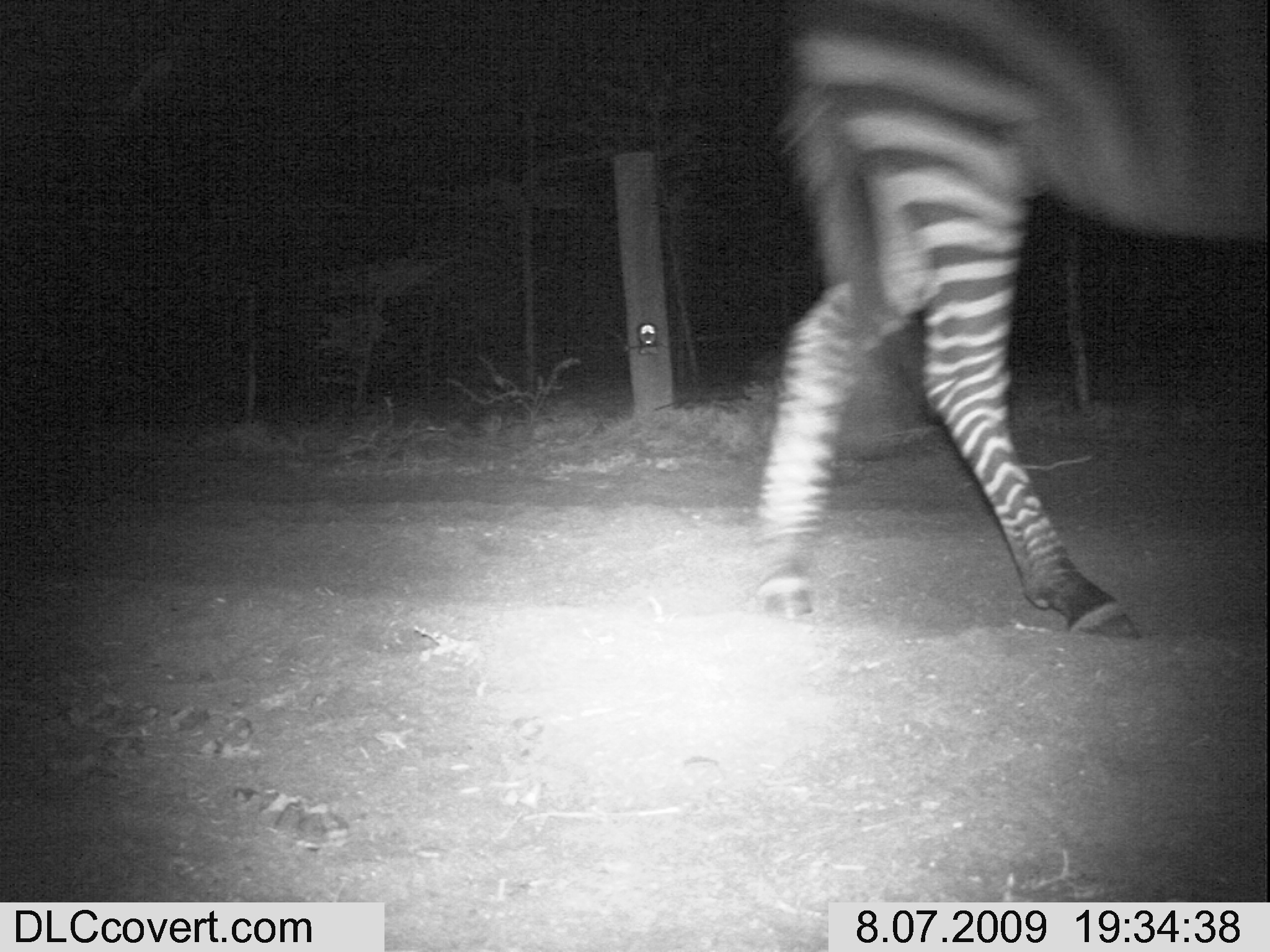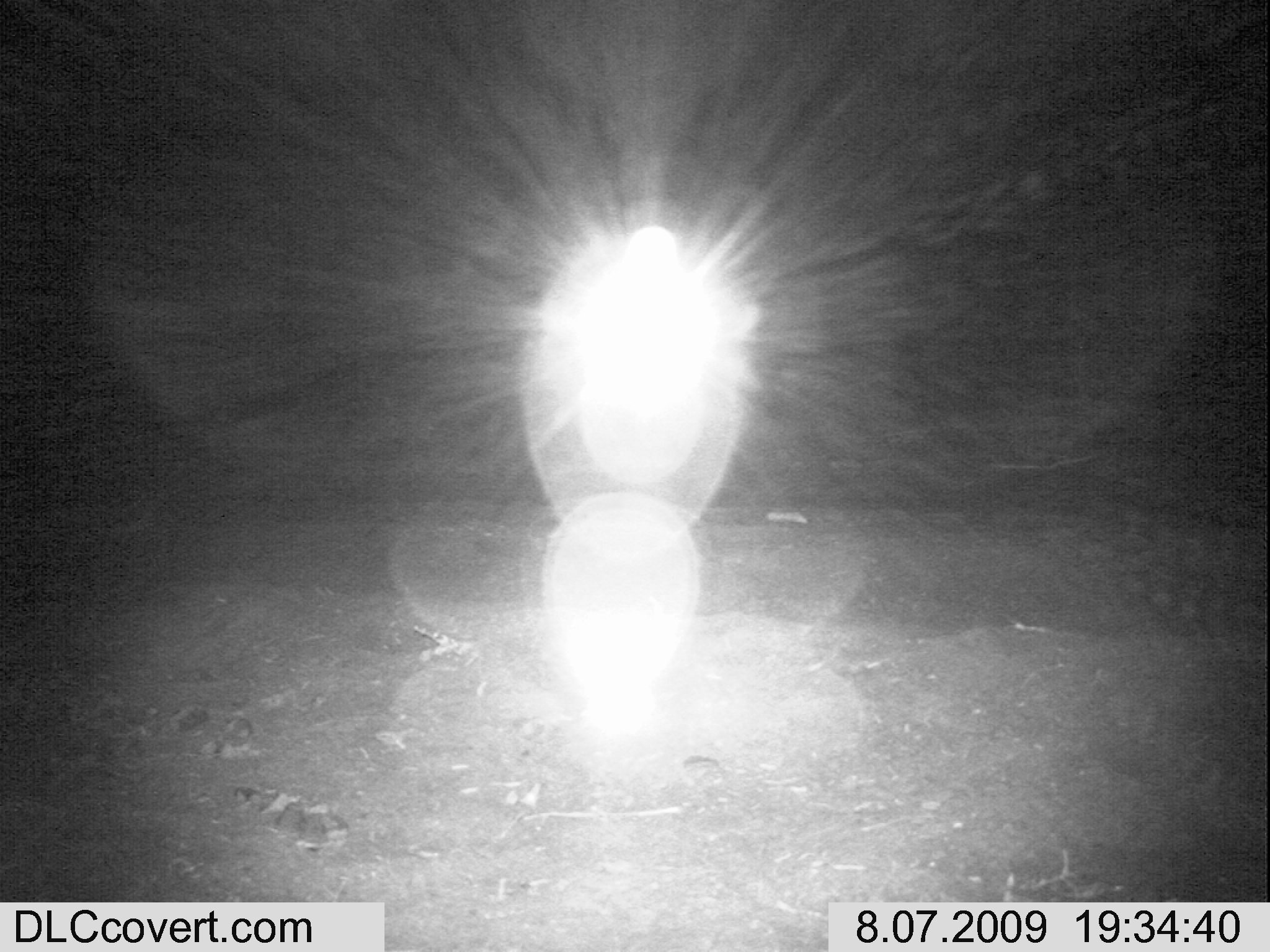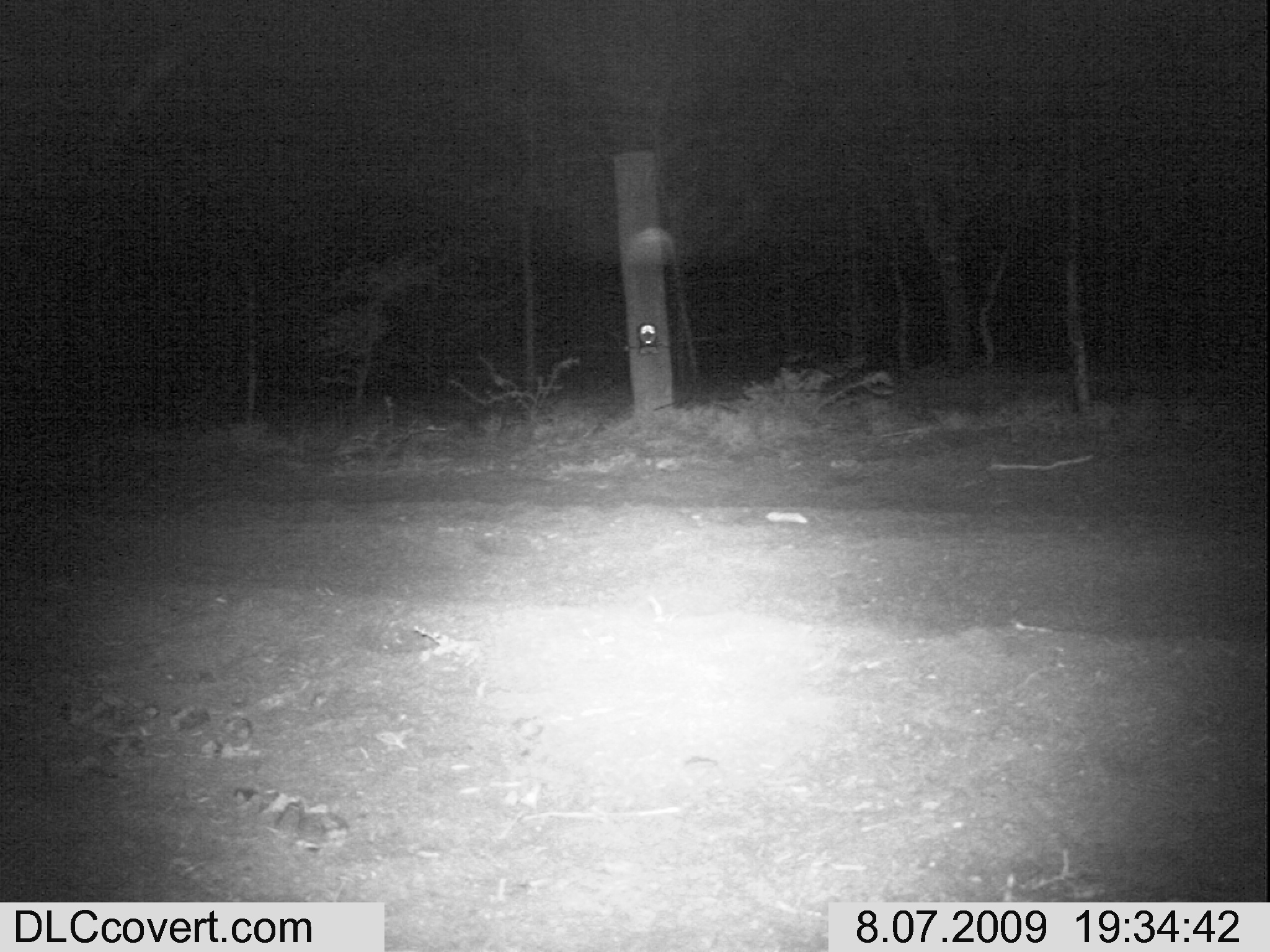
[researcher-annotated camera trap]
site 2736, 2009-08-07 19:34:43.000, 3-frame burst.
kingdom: Animalia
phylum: Chordata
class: Mammalia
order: Perissodactyla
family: Equidae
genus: Equus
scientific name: Equus quagga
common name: plains zebra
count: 1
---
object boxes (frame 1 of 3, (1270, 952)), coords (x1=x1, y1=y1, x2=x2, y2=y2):
equus quagga: (x1=740, y1=0, x2=1270, y2=640)